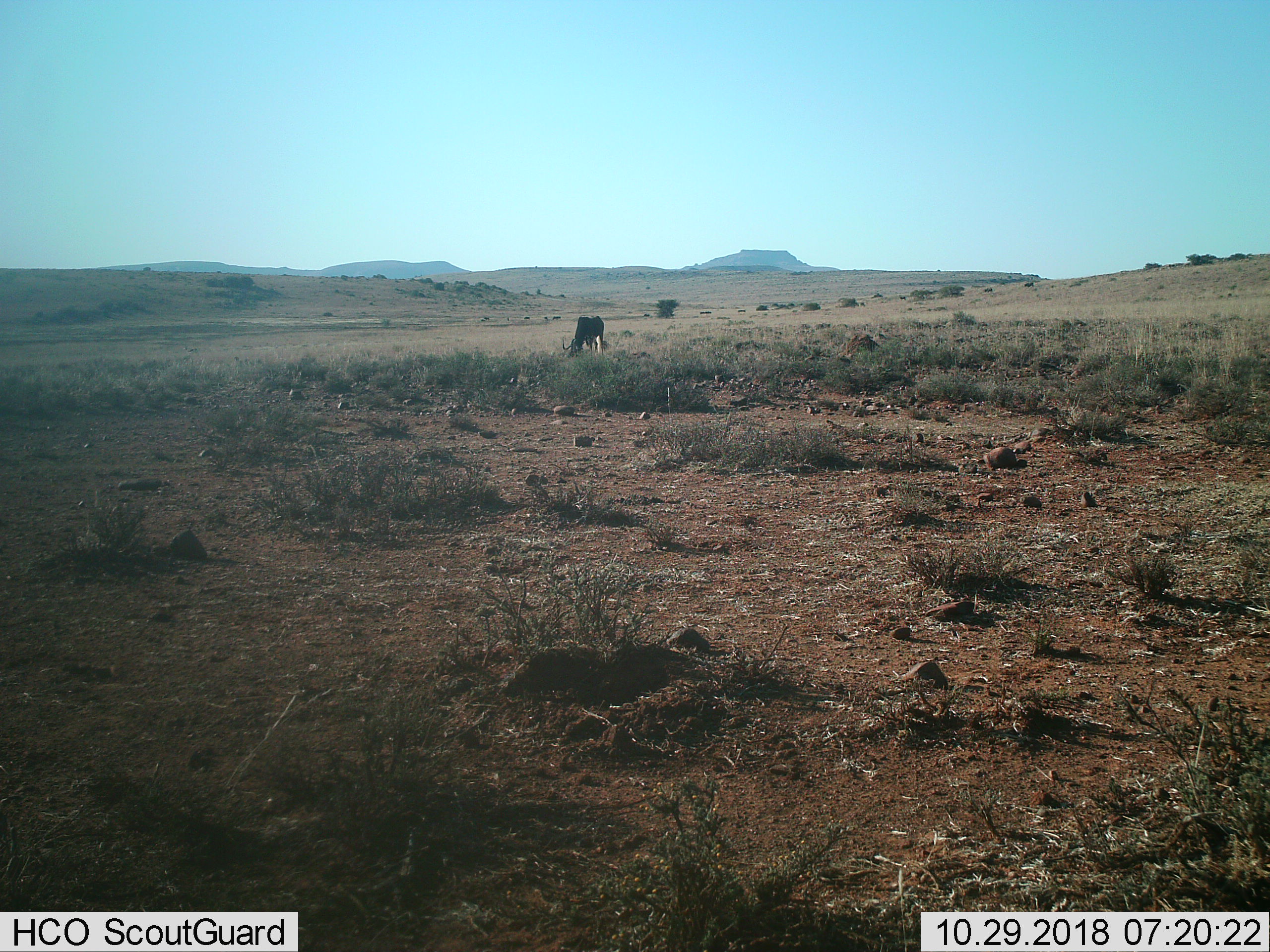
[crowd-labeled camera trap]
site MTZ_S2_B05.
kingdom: Animalia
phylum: Chordata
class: Mammalia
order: Artiodactyla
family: Bovidae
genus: Connochaetes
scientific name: Connochaetes gnou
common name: black wildebeest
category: wildebeestblack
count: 1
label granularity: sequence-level